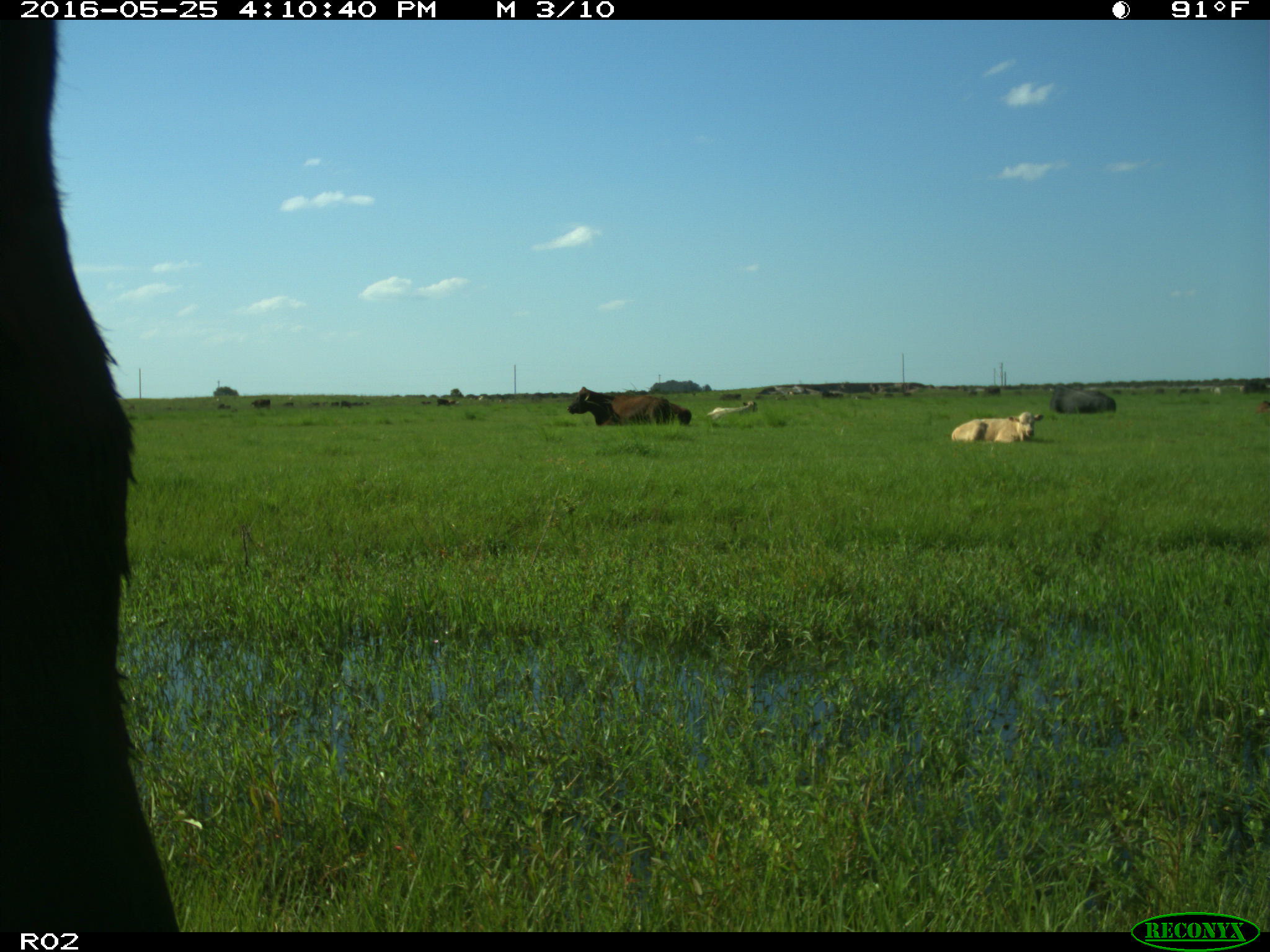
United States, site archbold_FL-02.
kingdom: Animalia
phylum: Chordata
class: Mammalia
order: Artiodactyla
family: Bovidae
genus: Bos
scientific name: Bos taurus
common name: domestic cow